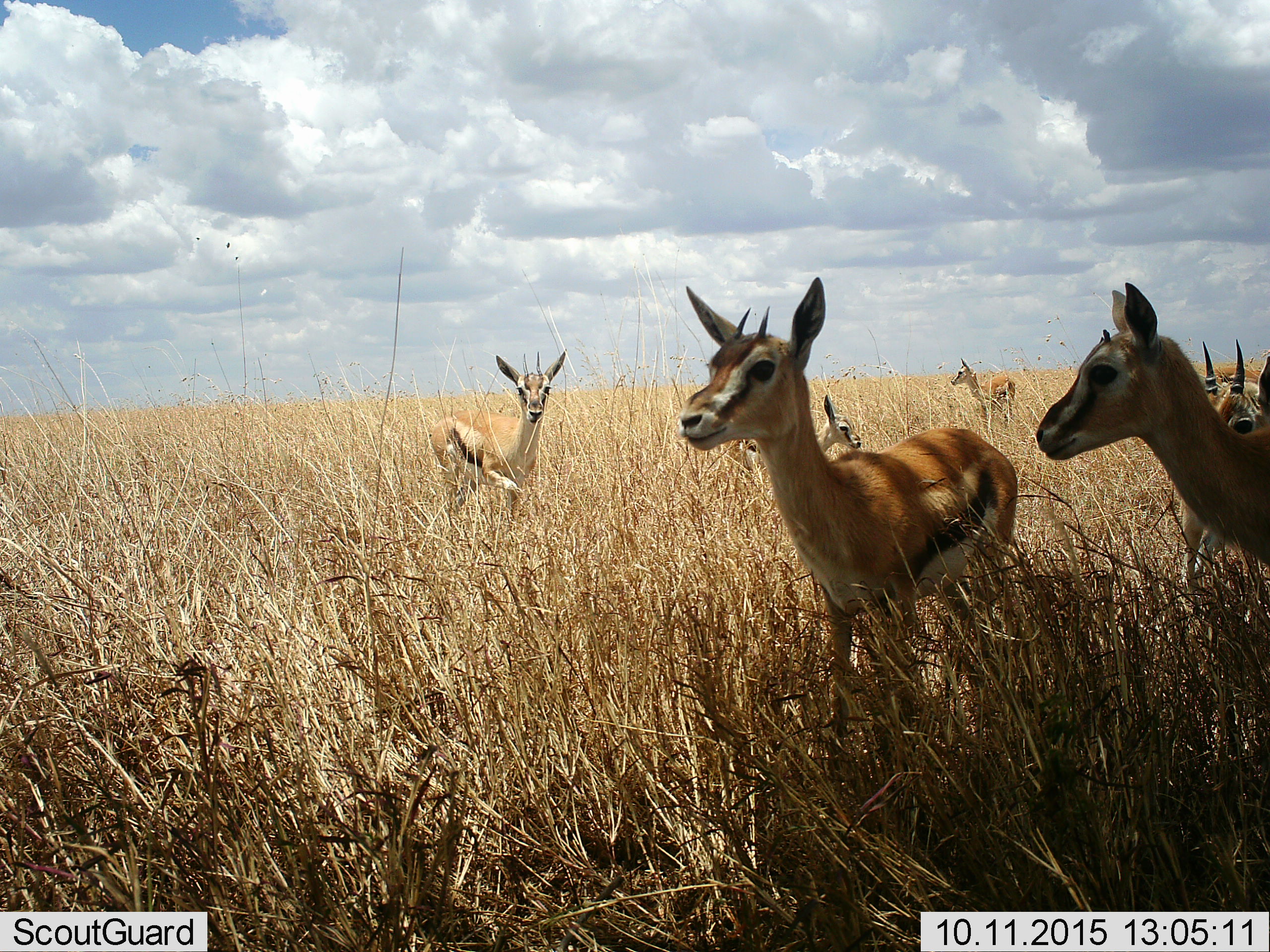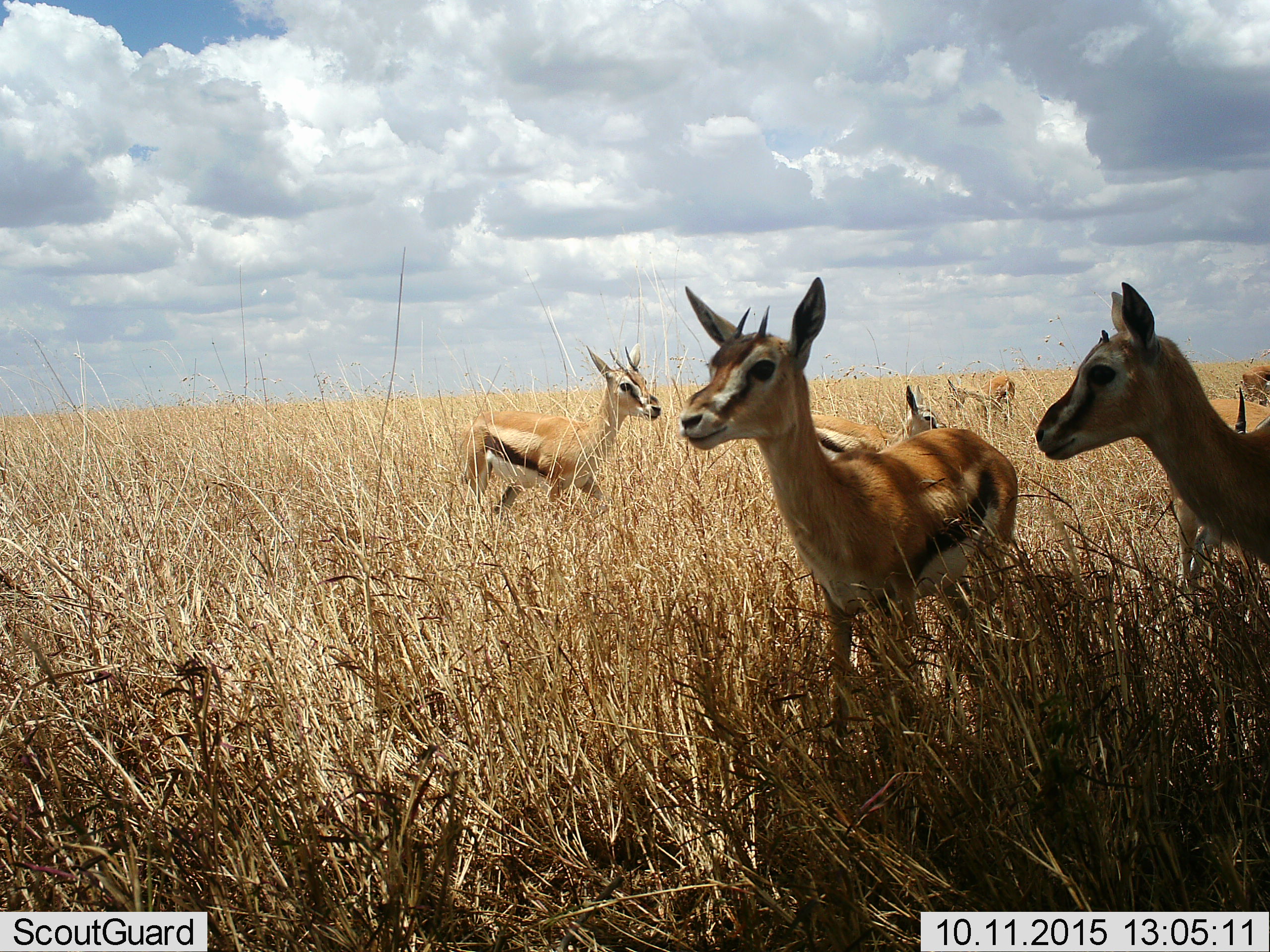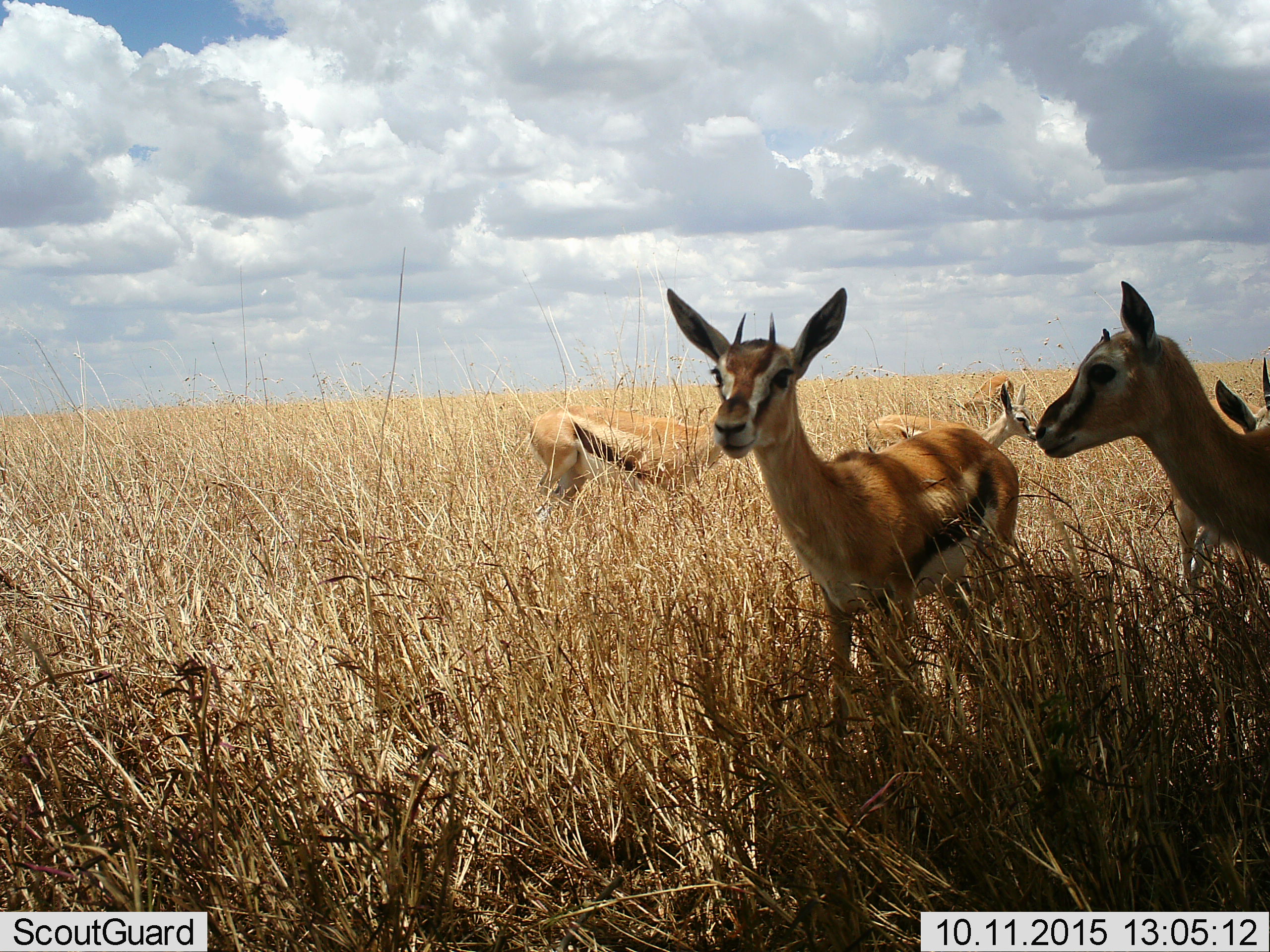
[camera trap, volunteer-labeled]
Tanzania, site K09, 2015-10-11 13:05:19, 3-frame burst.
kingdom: Animalia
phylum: Chordata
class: Mammalia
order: Artiodactyla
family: Bovidae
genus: Eudorcas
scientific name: Eudorcas thomsonii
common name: thomson's gazelle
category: gazellethomsons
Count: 7.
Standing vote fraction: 80%.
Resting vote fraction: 0%.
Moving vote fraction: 70%.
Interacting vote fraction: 0%.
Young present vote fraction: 40%.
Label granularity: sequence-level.